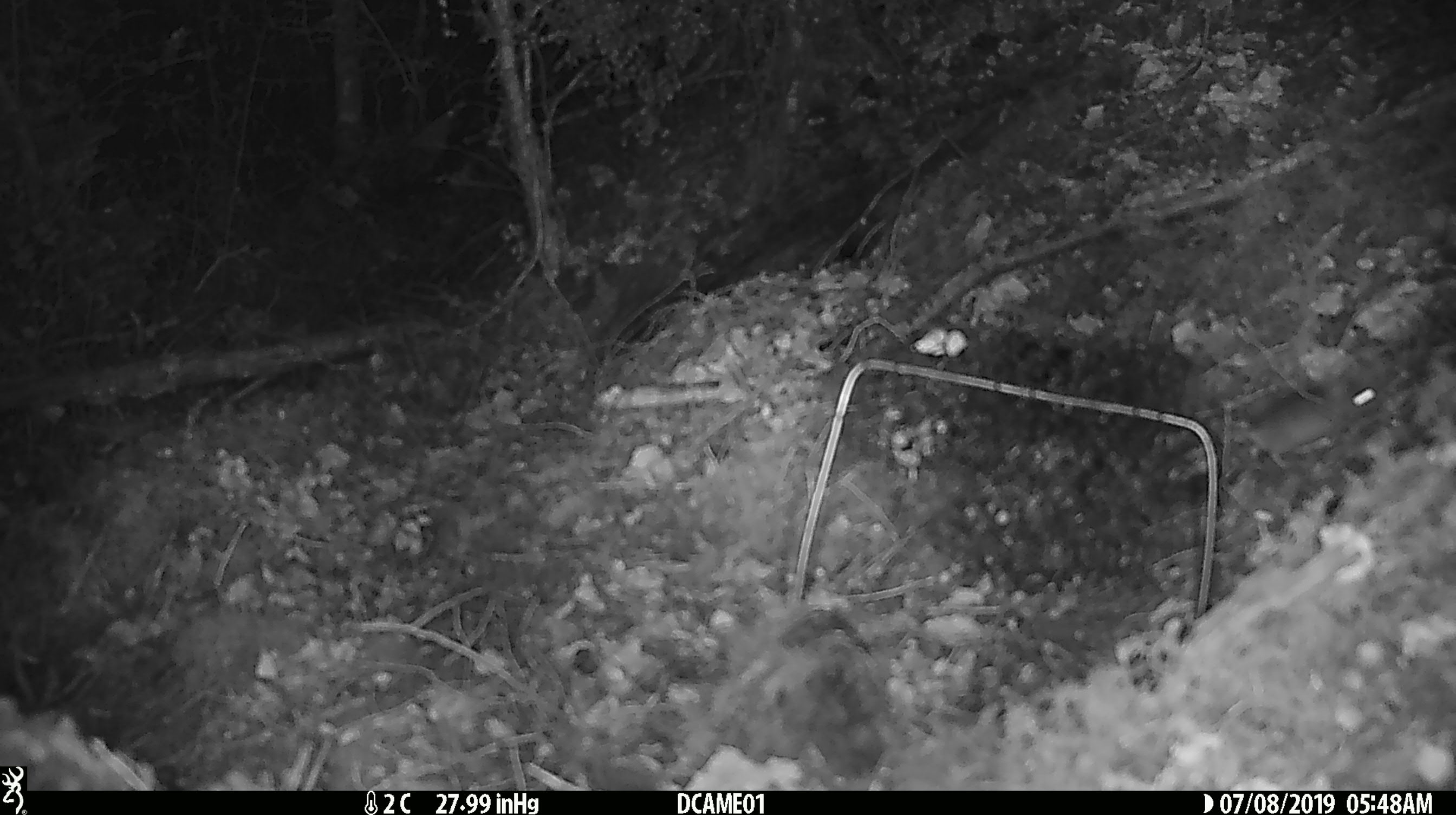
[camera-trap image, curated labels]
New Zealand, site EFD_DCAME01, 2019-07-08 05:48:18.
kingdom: Animalia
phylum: Chordata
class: Mammalia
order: Rodentia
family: Muridae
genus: Mus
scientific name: Mus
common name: mouse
Mouse (Mus).